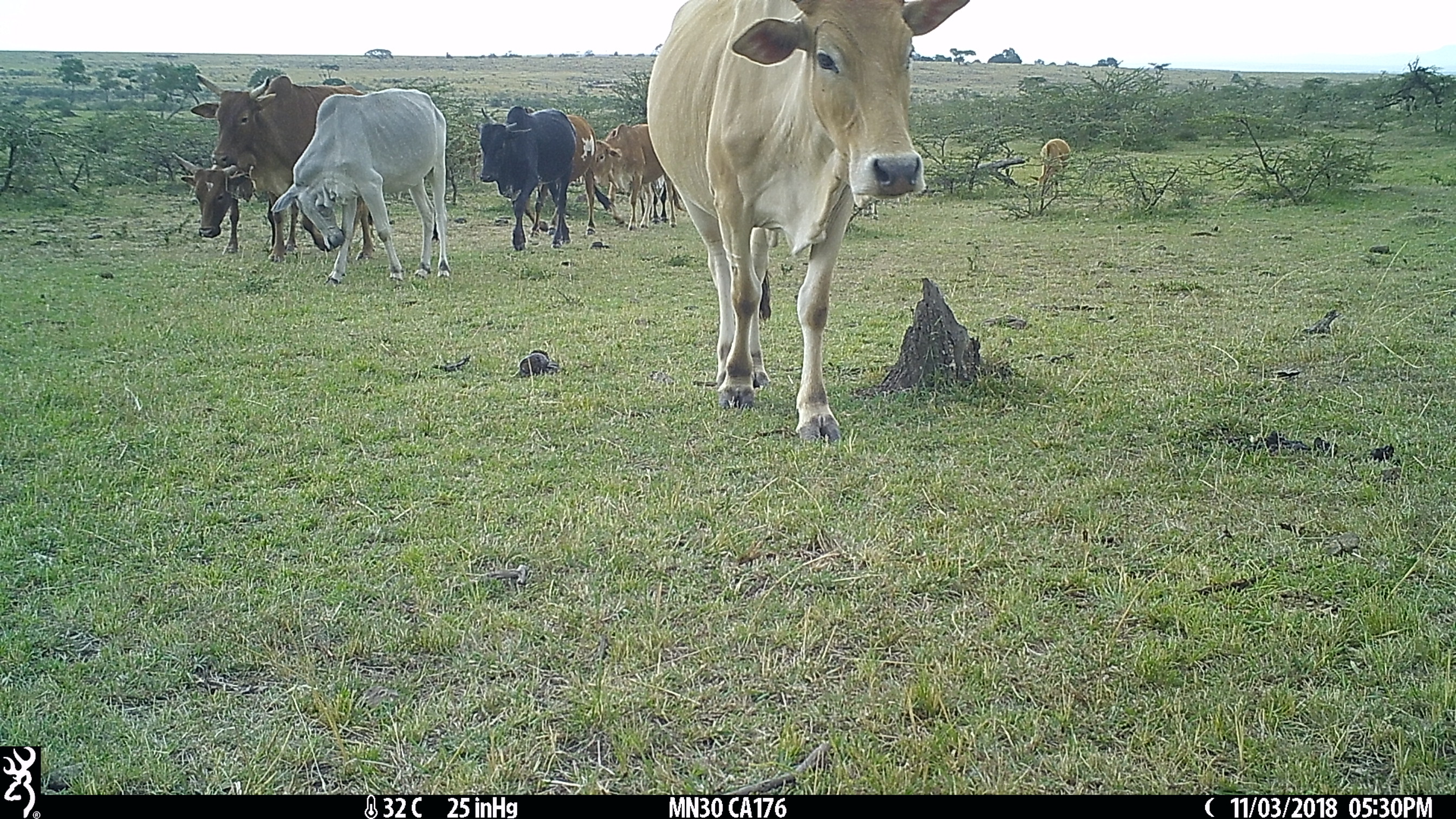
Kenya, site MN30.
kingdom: Animalia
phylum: Chordata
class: Mammalia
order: Artiodactyla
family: Bovidae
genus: Bos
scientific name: Bos taurus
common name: cattle